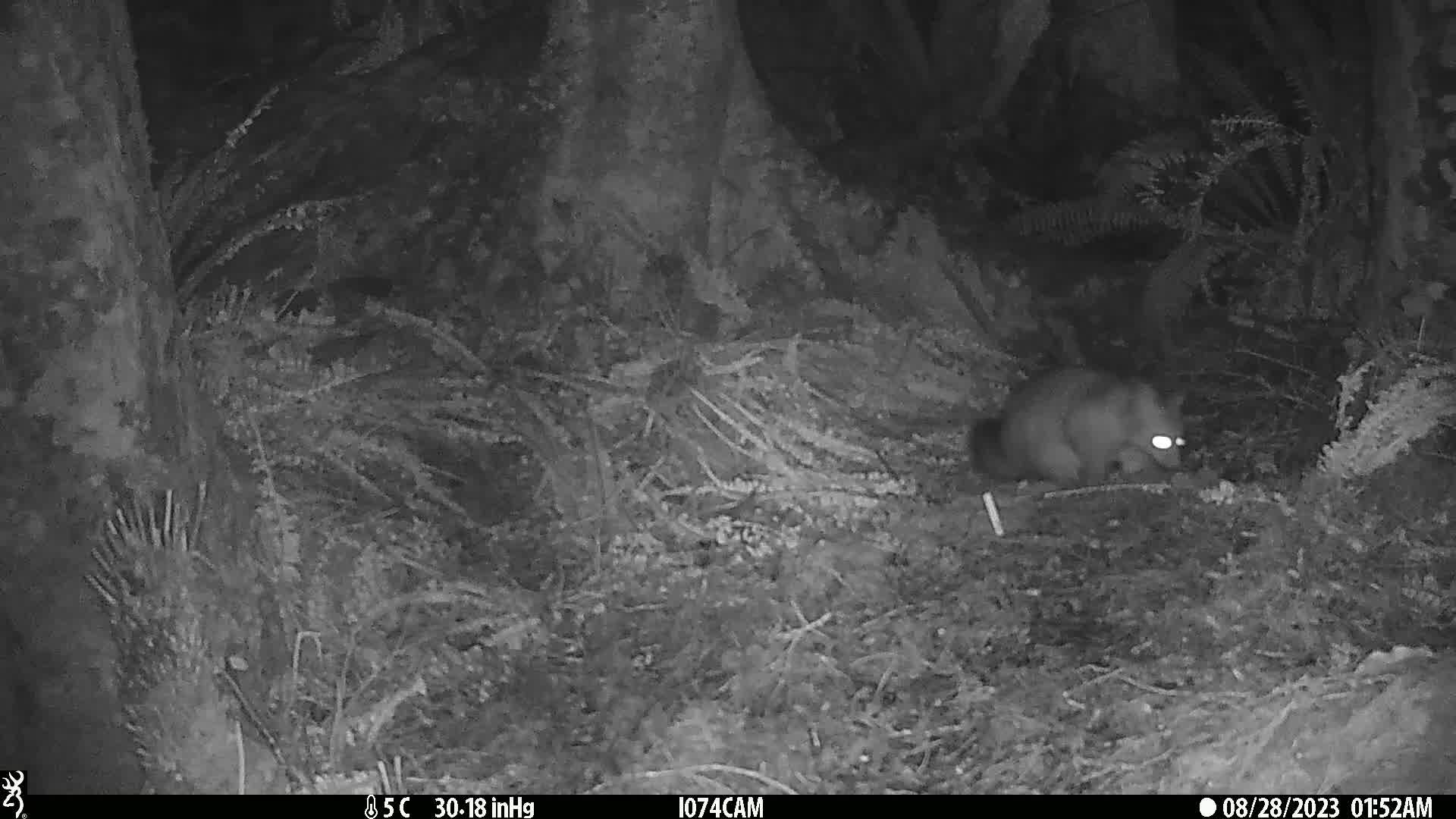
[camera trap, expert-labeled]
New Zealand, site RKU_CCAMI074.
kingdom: Animalia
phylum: Chordata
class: Mammalia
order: Diprotodontia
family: Phalangeridae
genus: Trichosurus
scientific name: Trichosurus vulpecula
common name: common brushtail possum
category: possum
Possum (common brushtail possum) (Trichosurus vulpecula).